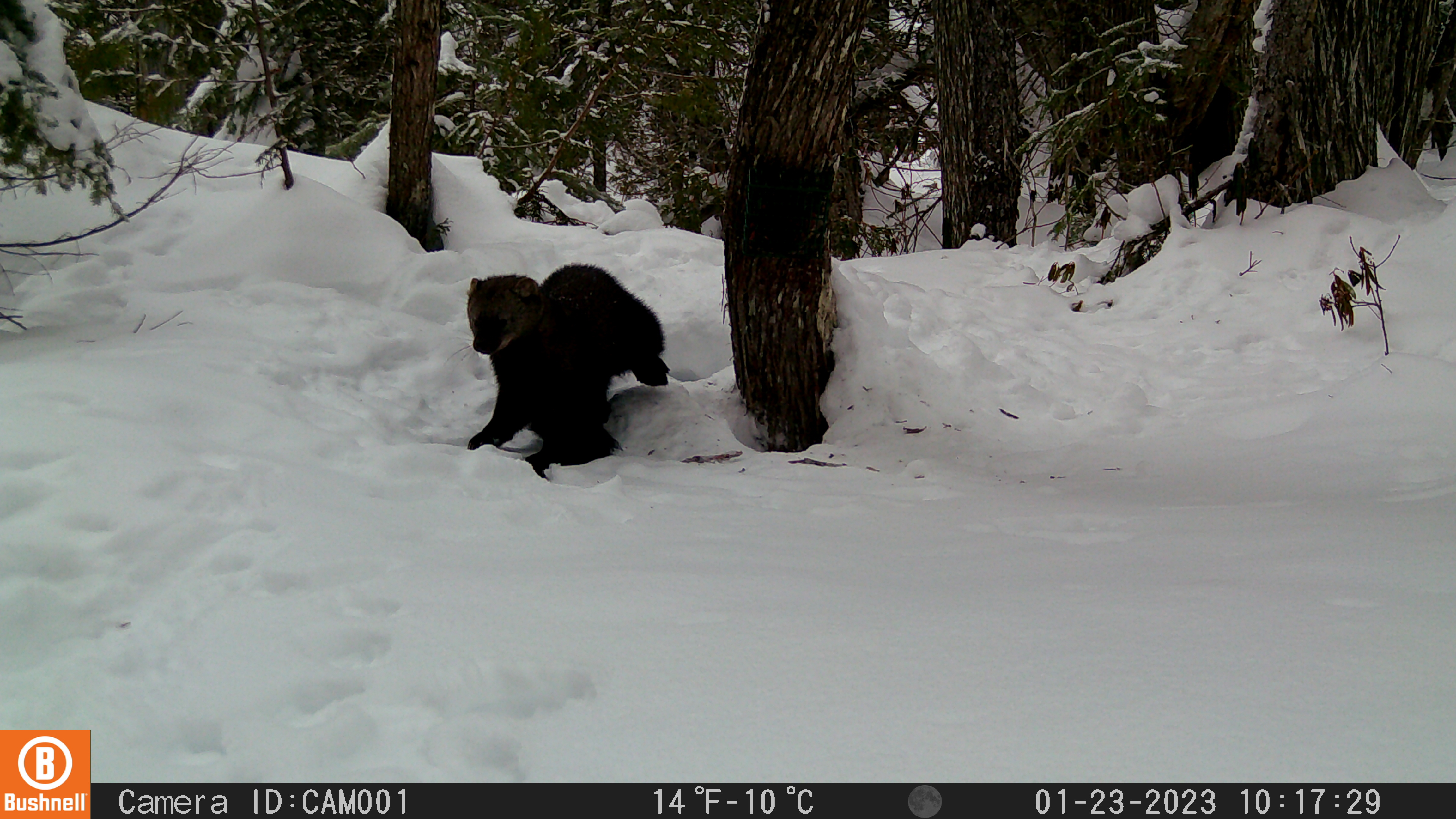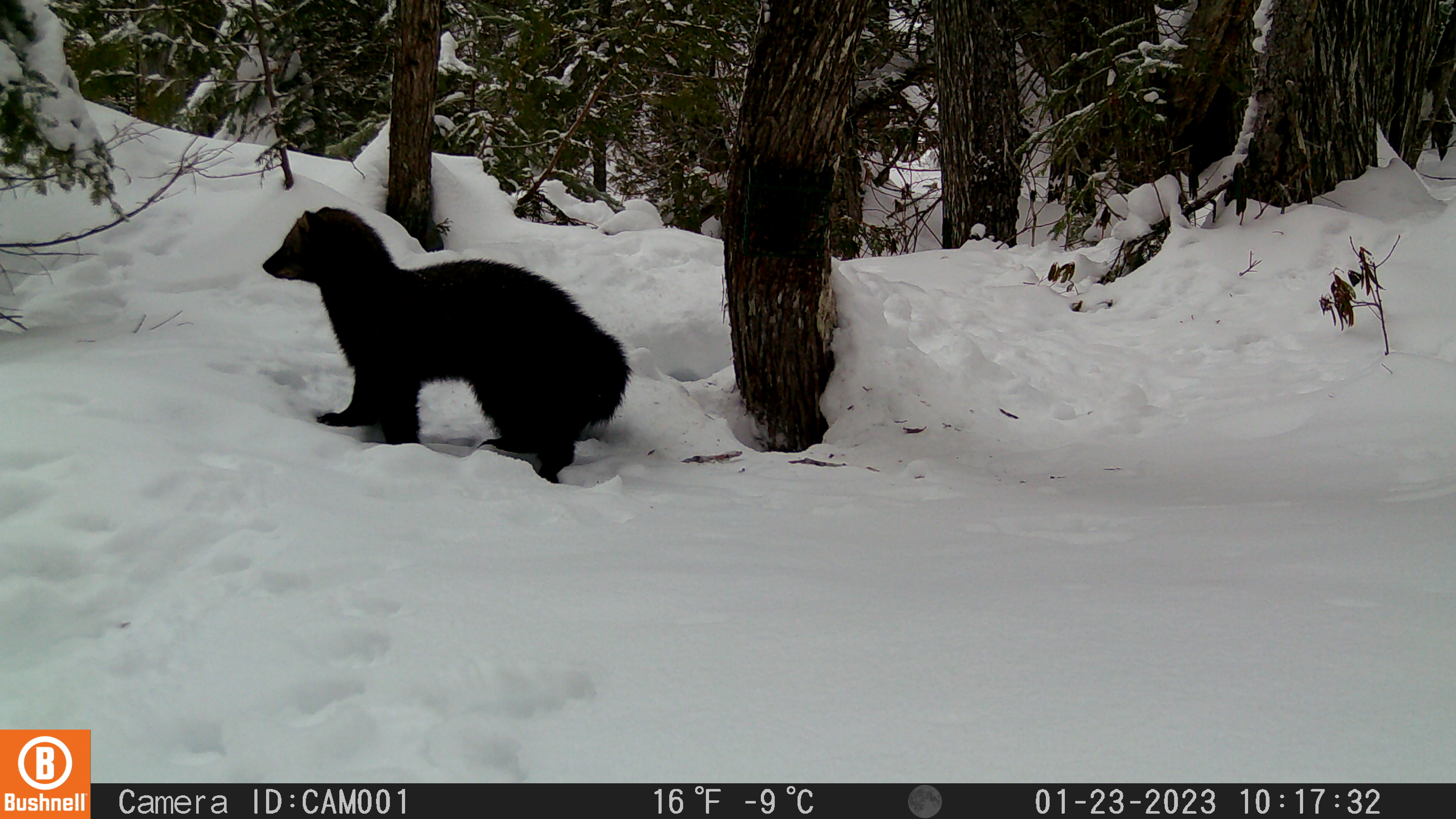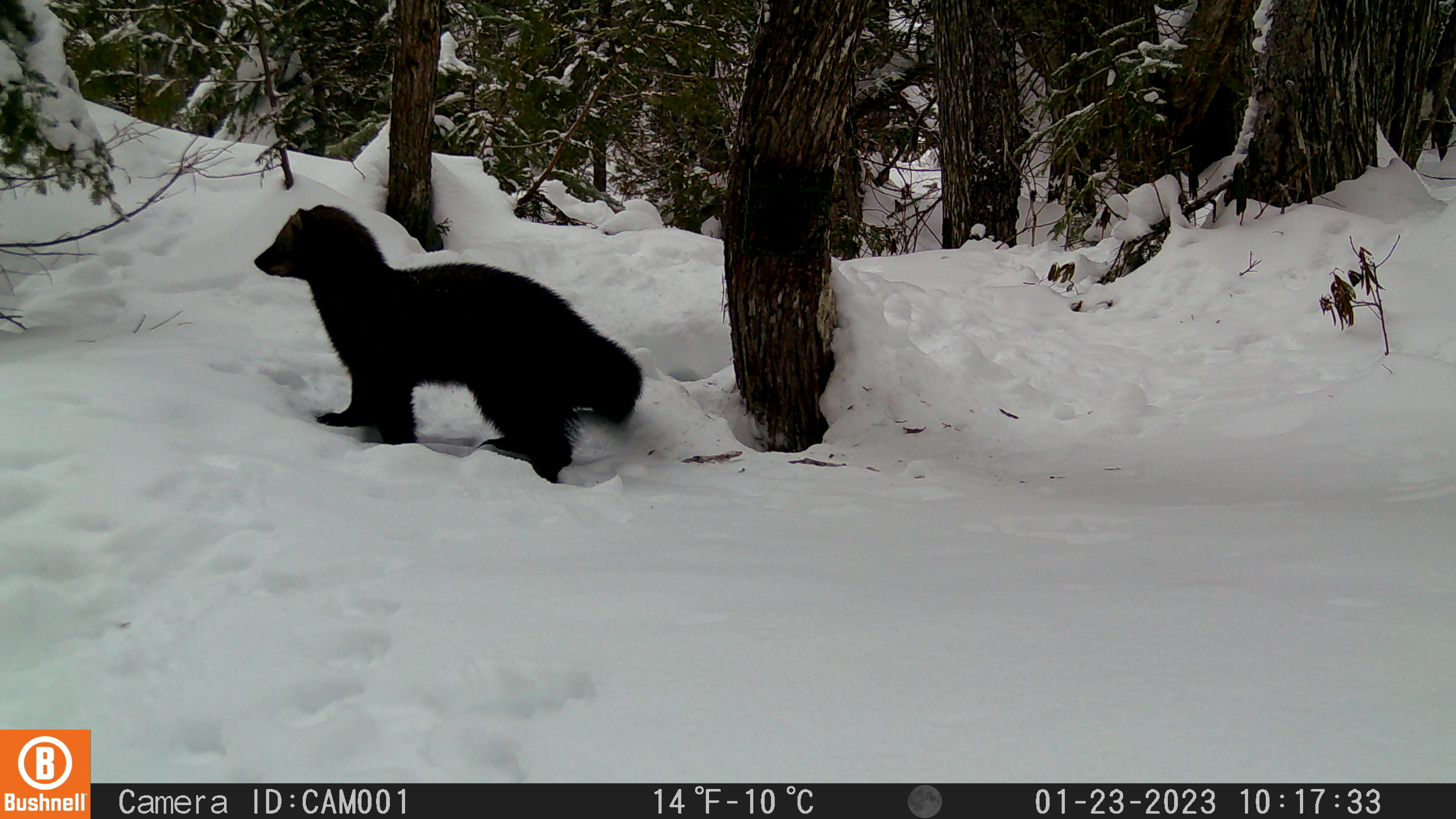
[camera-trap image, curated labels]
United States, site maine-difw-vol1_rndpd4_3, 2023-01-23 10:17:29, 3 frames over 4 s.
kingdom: Animalia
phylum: Chordata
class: Mammalia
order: Carnivora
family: Mustelidae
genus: Pekania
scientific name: Pekania pennanti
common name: fisher